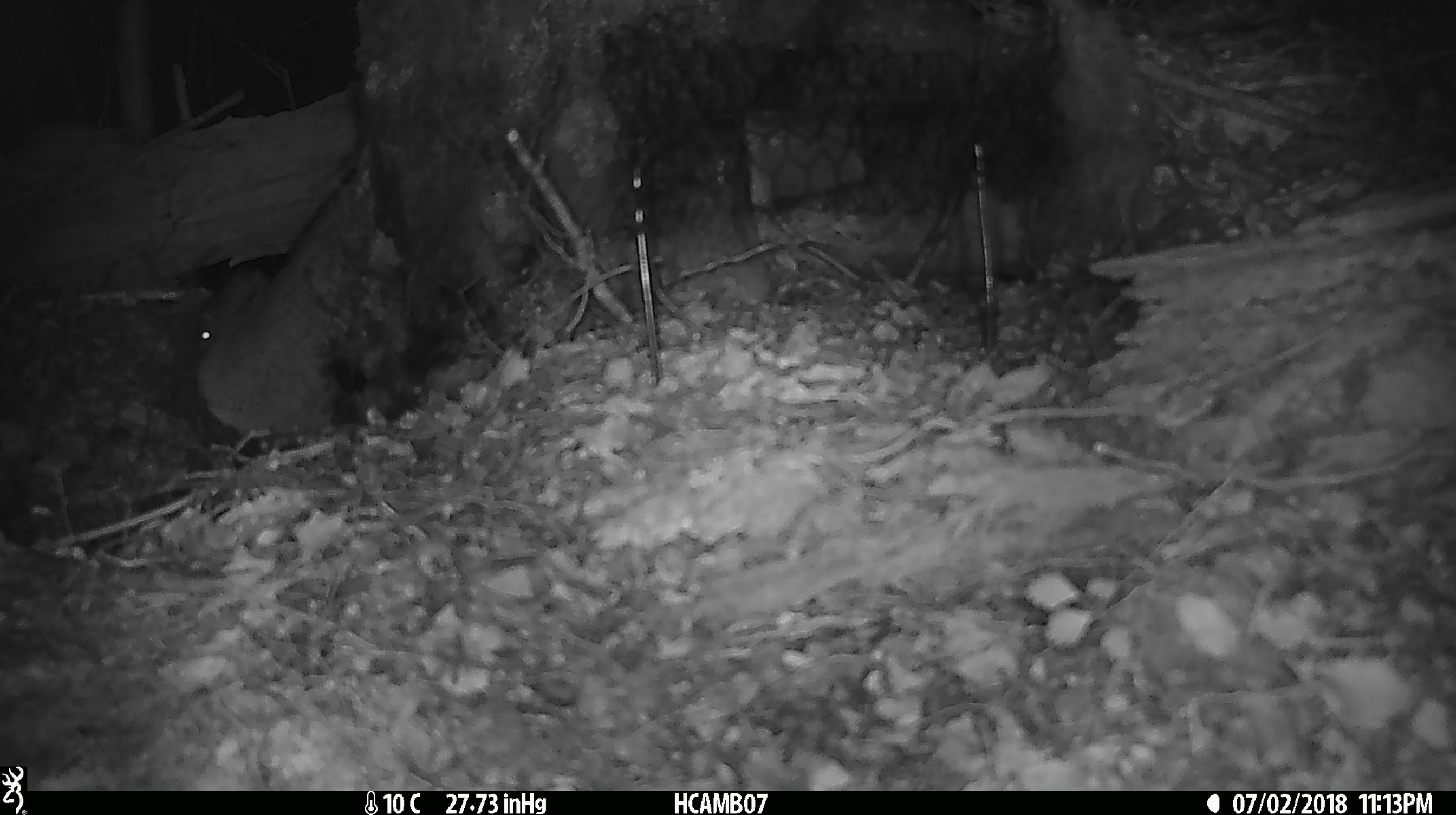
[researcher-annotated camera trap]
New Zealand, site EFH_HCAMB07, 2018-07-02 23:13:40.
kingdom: Animalia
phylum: Chordata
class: Mammalia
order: Rodentia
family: Muridae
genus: Mus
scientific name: Mus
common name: mouse